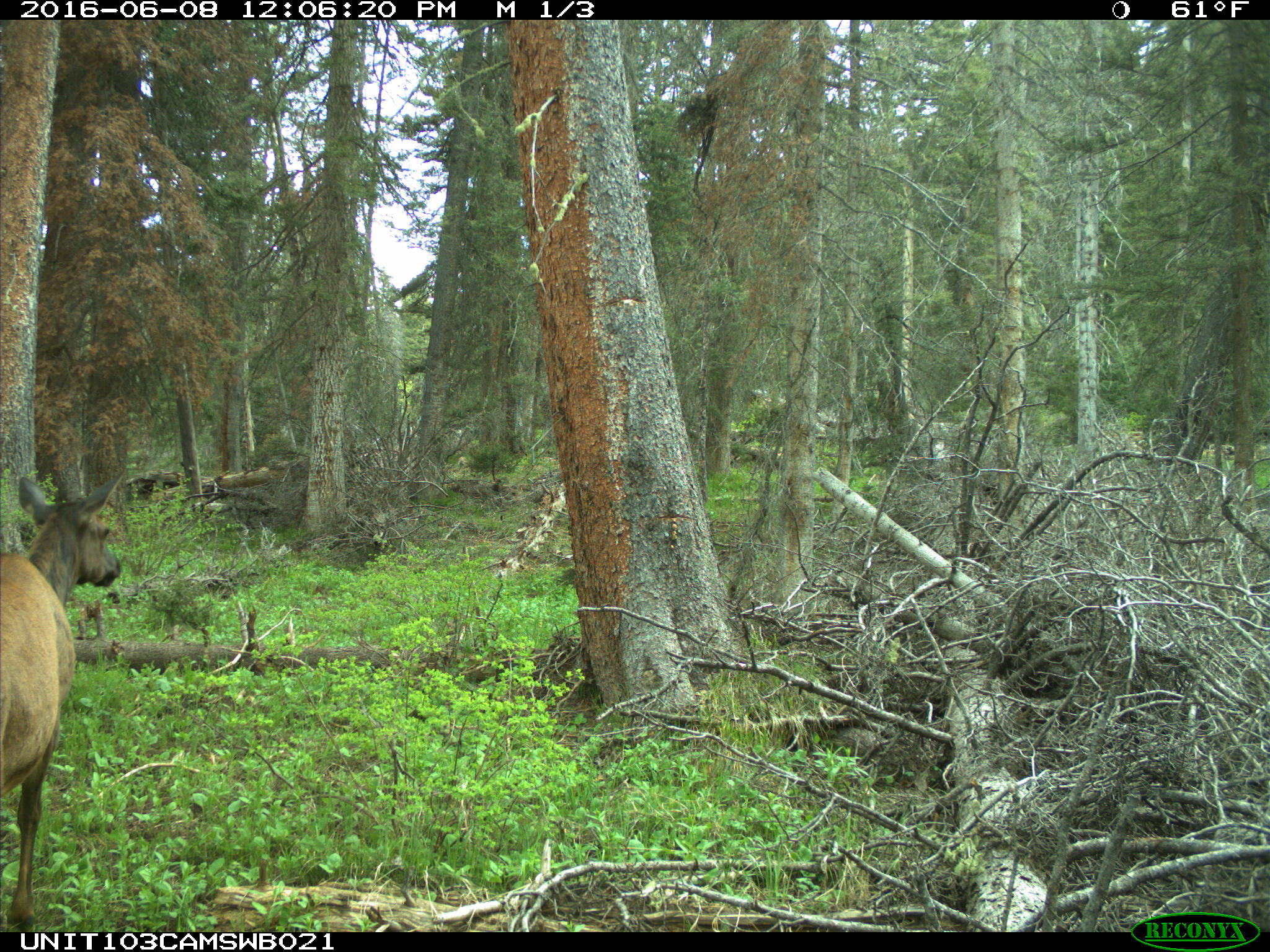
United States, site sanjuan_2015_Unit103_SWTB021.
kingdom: Animalia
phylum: Chordata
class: Mammalia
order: Artiodactyla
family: Cervidae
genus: Cervus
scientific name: Cervus elaphus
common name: red deer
Cervus elaphus (red deer).